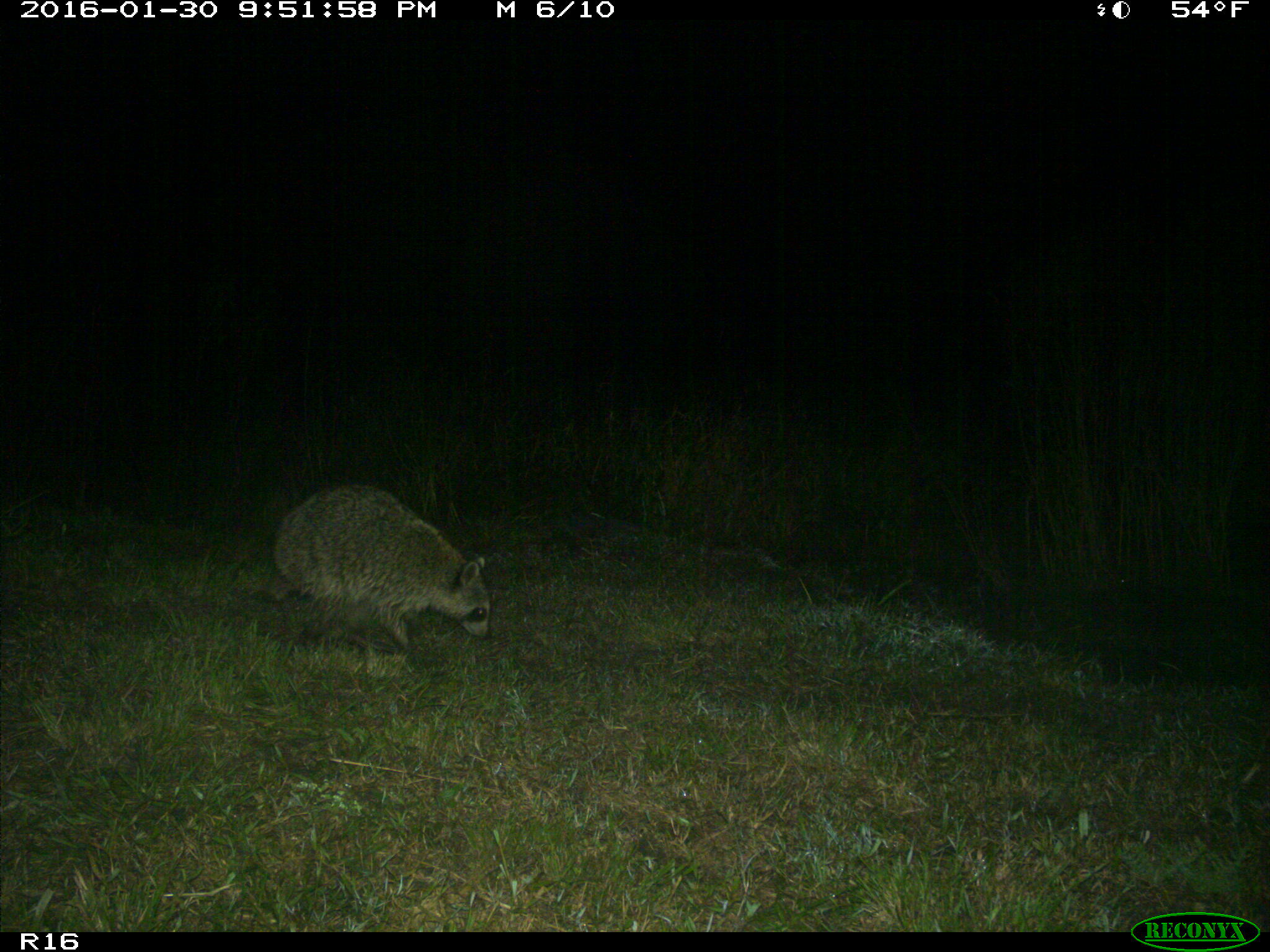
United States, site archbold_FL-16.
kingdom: Animalia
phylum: Chordata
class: Mammalia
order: Carnivora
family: Procyonidae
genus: Procyon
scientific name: Procyon lotor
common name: common raccoon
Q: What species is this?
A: Procyon lotor (common raccoon).